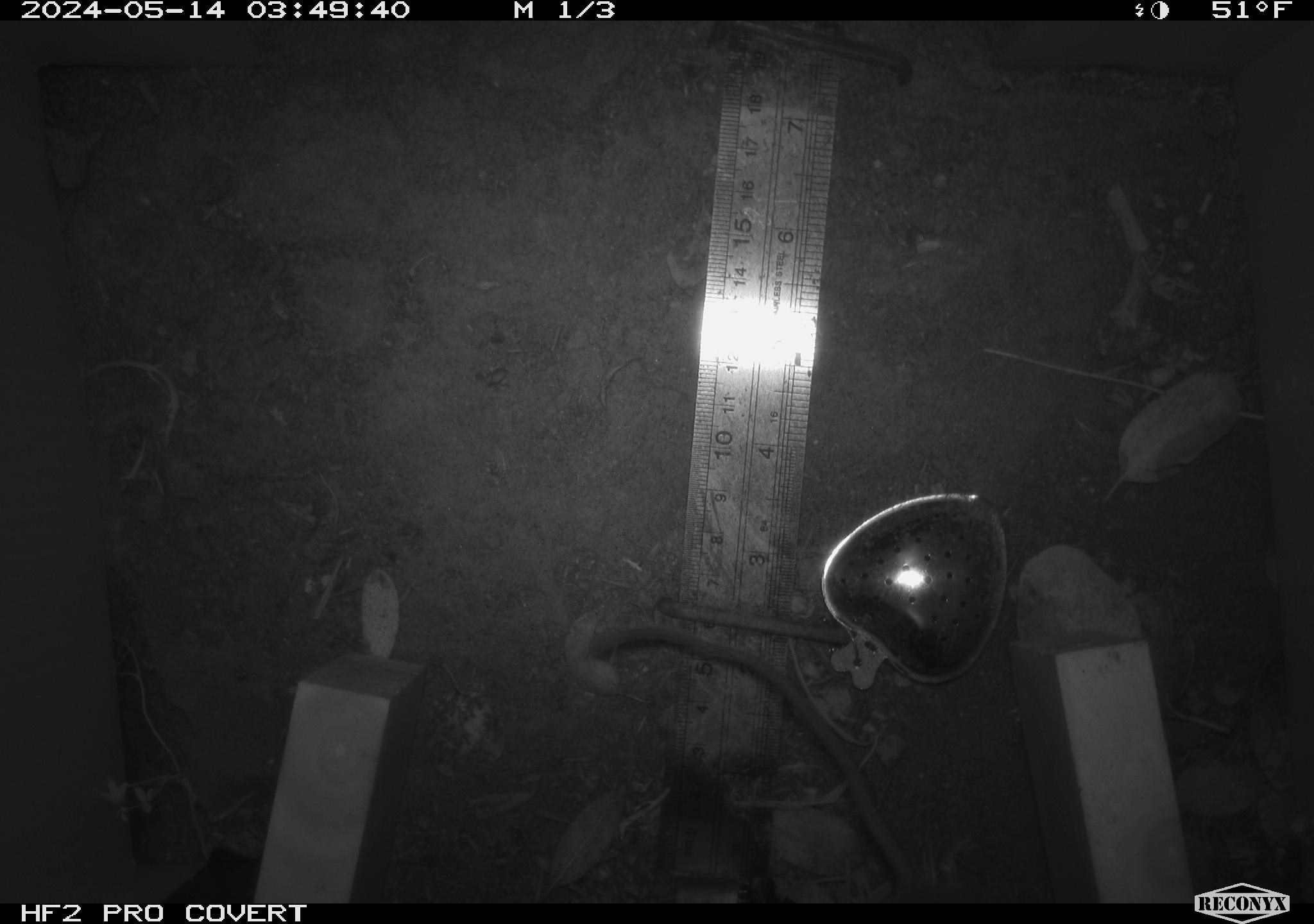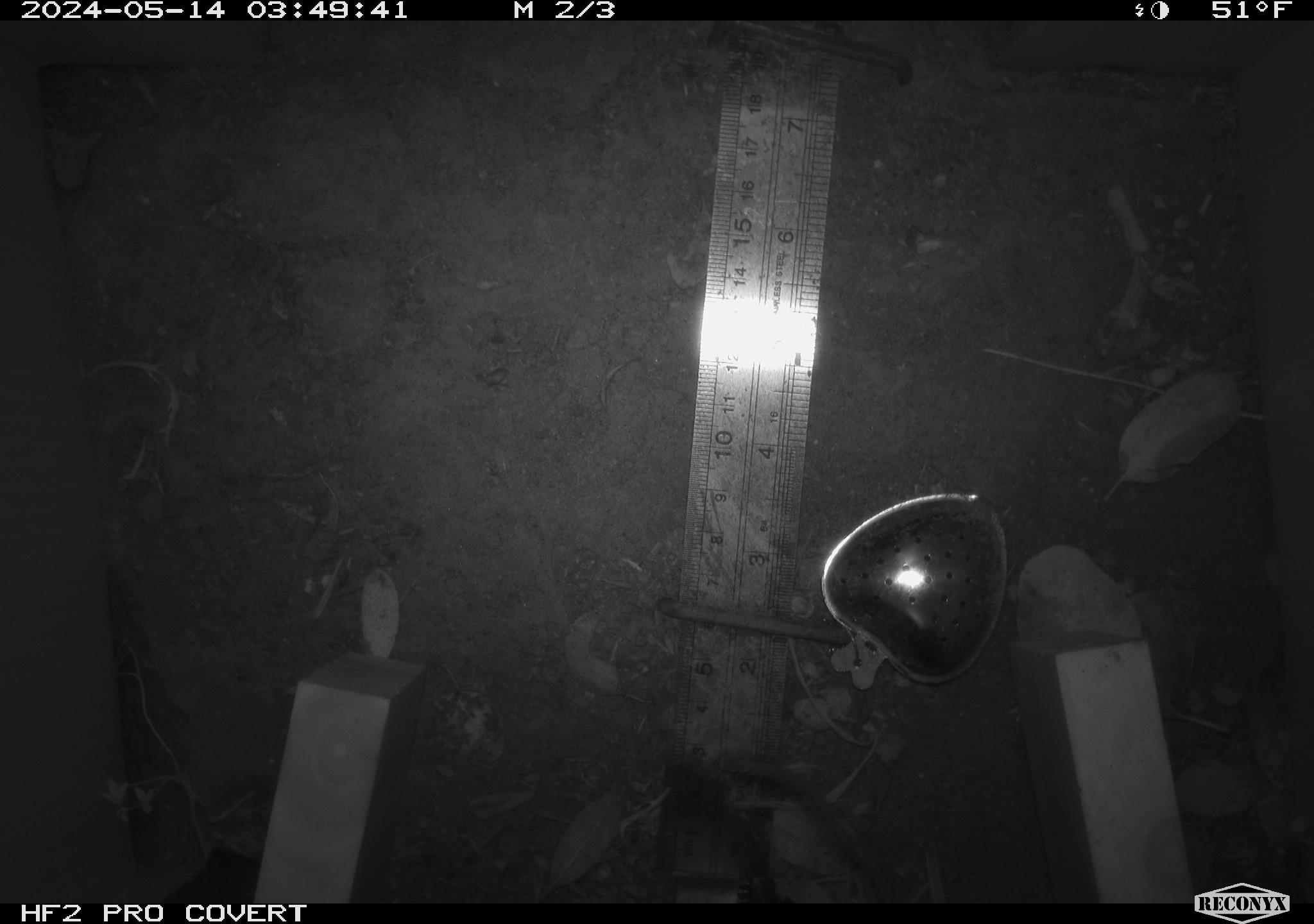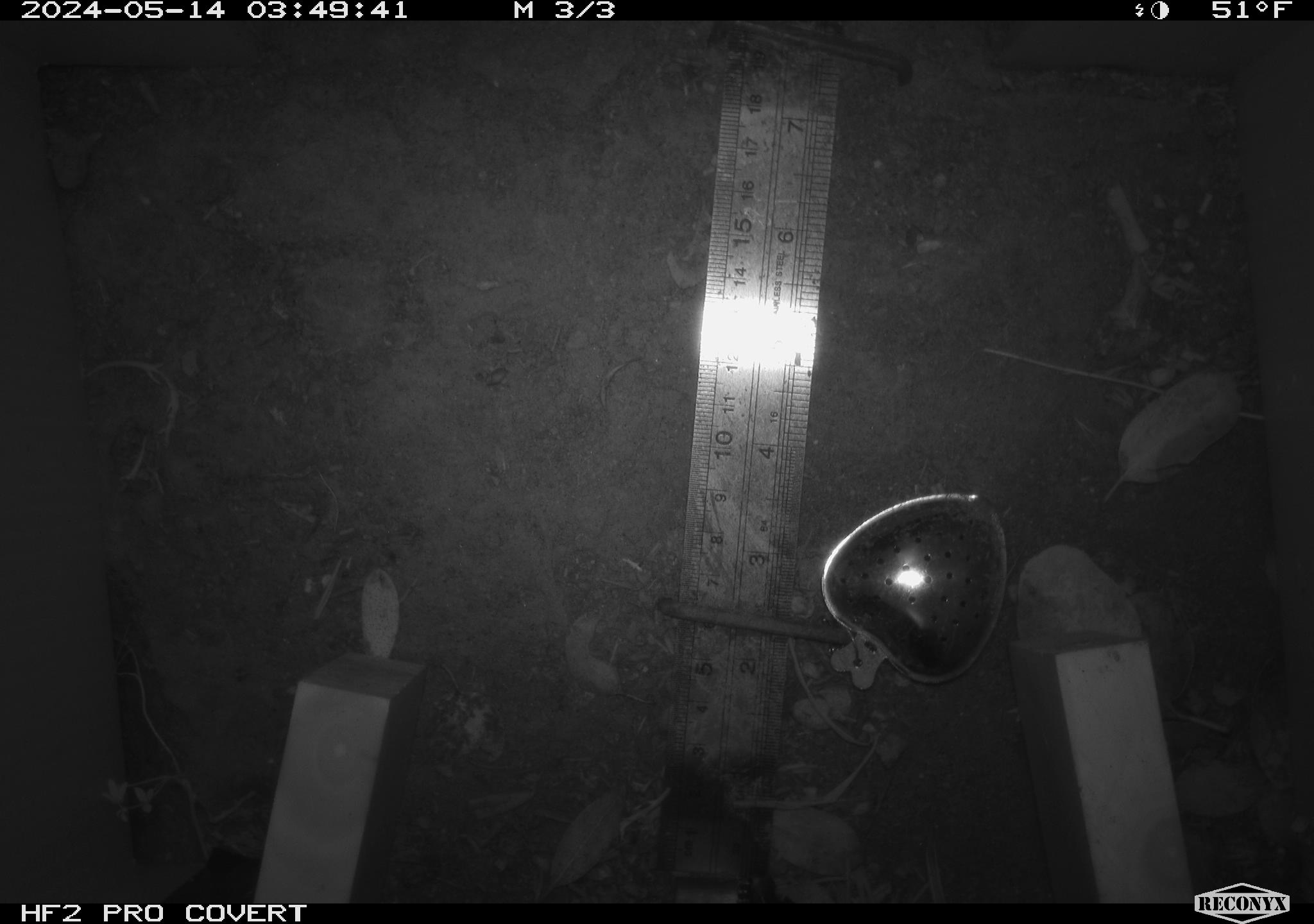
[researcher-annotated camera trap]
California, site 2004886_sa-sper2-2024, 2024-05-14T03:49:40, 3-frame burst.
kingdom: Animalia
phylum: Chordata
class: Mammalia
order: Rodentia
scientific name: Rodentia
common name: mouse species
Mouse species (Rodentia).